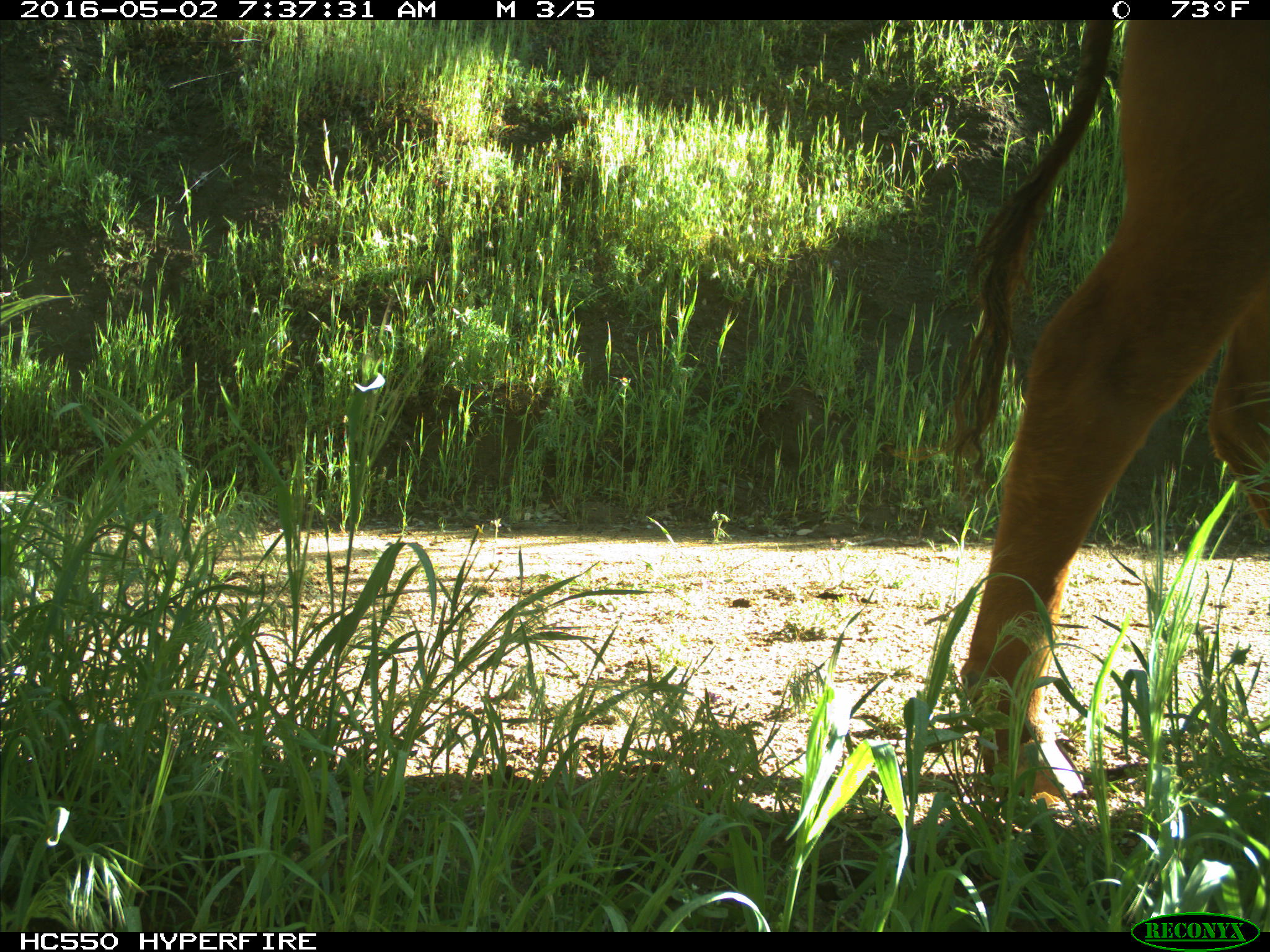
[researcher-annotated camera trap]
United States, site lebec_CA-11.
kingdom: Animalia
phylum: Chordata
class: Mammalia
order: Artiodactyla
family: Bovidae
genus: Bos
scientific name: Bos taurus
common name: domestic cow